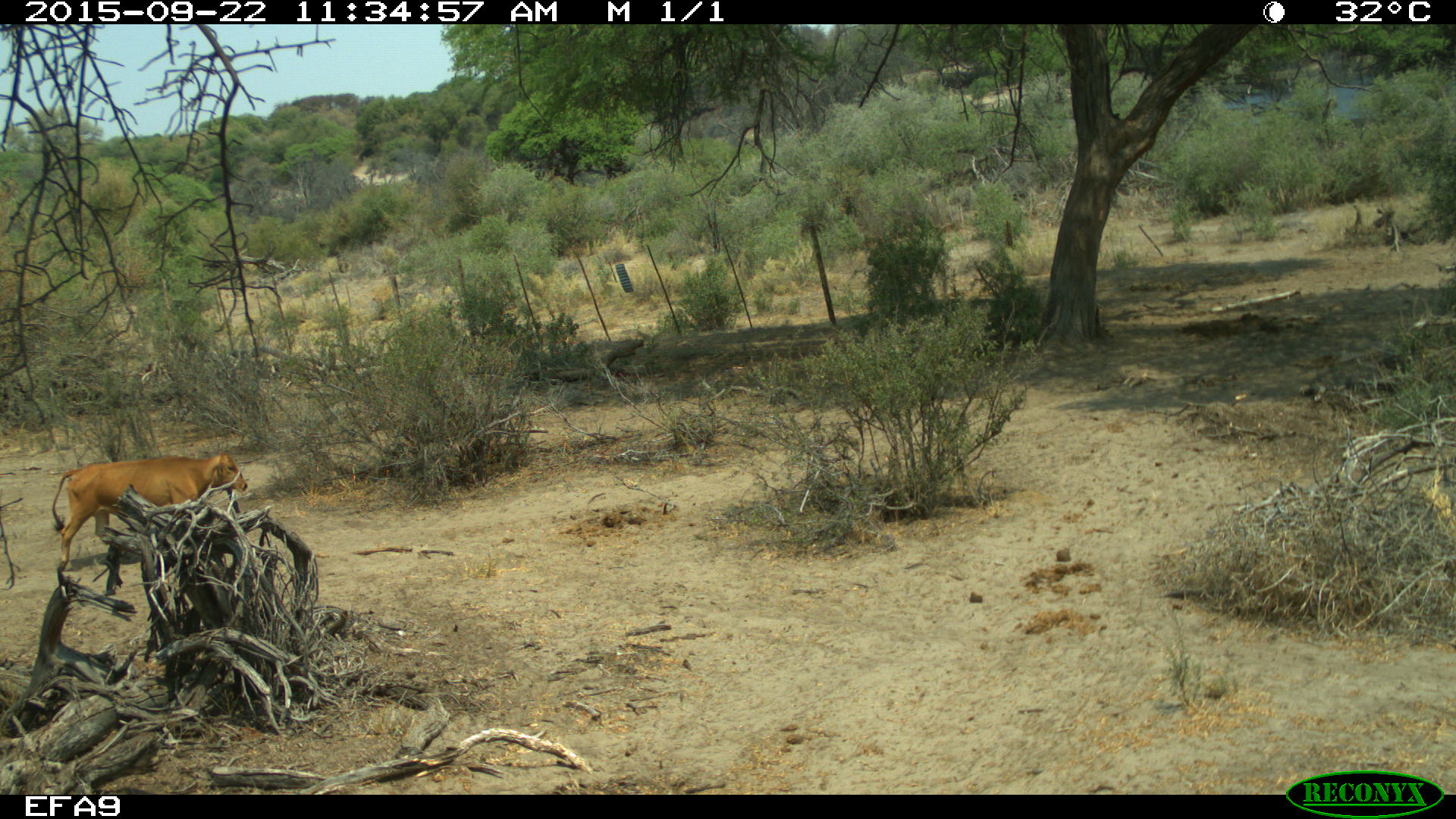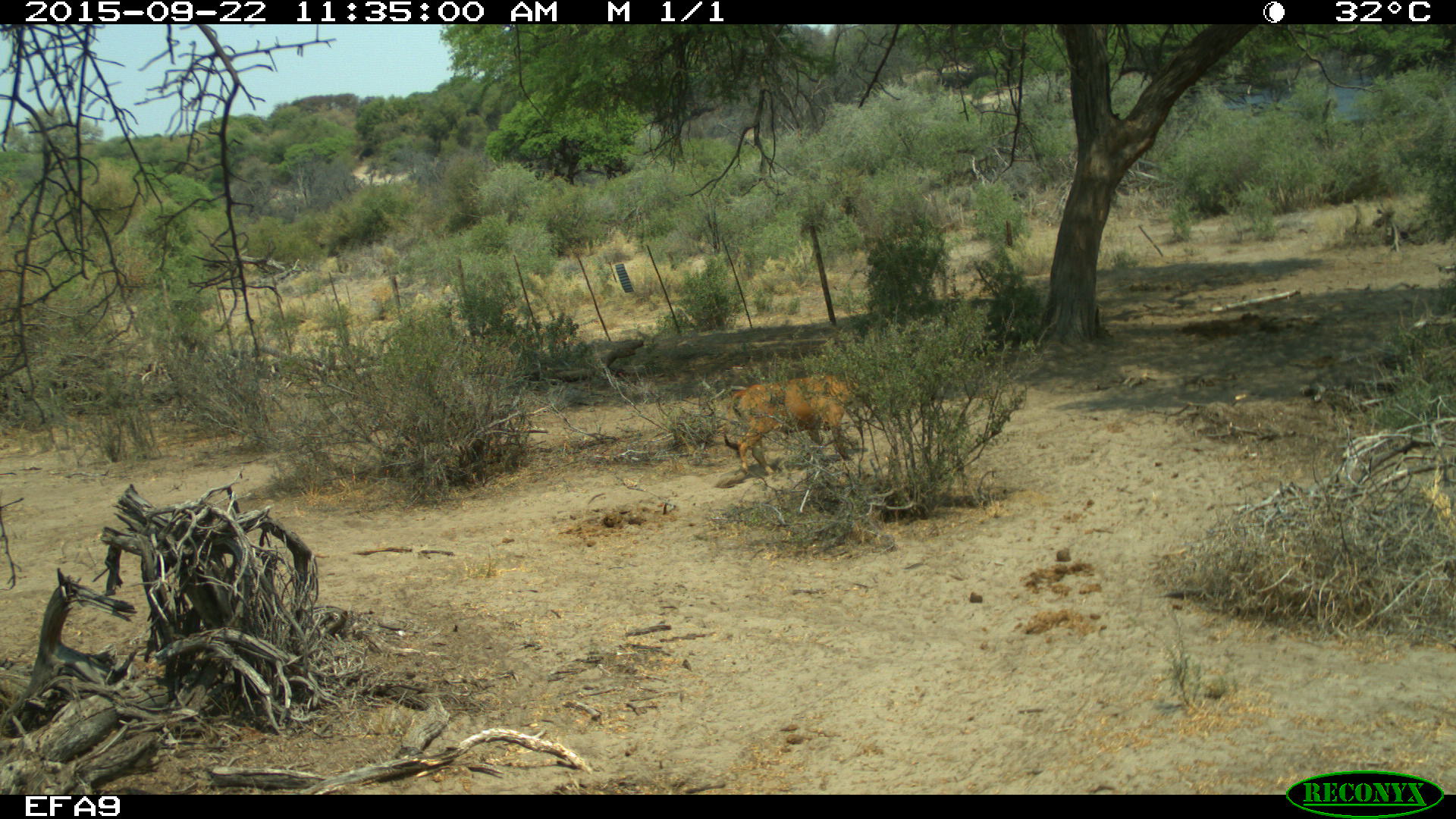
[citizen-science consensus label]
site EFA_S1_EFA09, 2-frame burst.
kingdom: Animalia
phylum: Chordata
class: Mammalia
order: Artiodactyla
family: Bovidae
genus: Bos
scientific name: Bos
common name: cattle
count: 1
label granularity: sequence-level